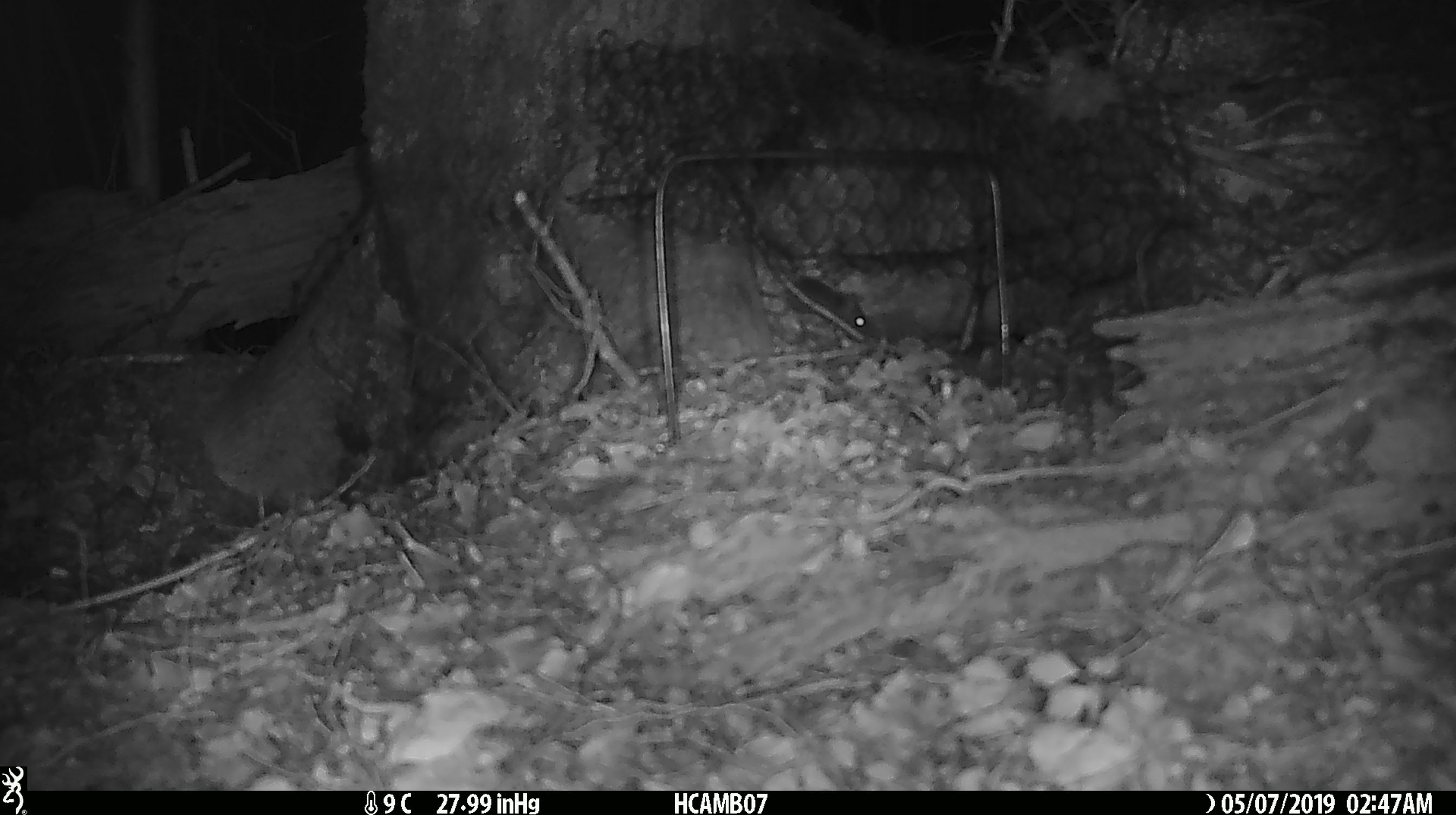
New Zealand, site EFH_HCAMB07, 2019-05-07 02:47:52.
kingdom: Animalia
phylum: Chordata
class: Mammalia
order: Rodentia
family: Muridae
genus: Mus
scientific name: Mus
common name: mouse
Mouse (Mus).